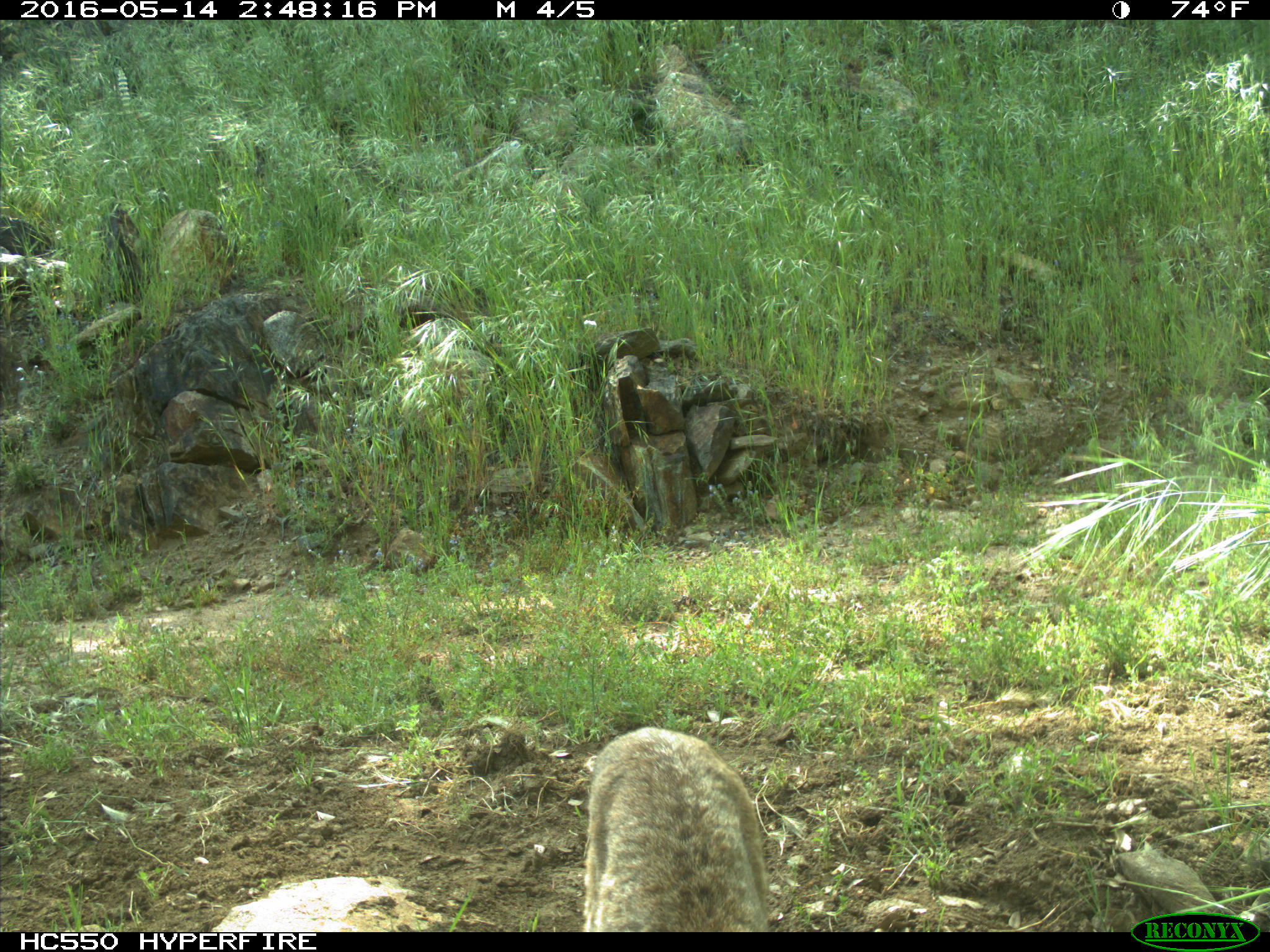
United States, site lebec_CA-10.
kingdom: Animalia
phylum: Chordata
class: Mammalia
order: Carnivora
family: Felidae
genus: Lynx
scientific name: Lynx rufus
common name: bobcat